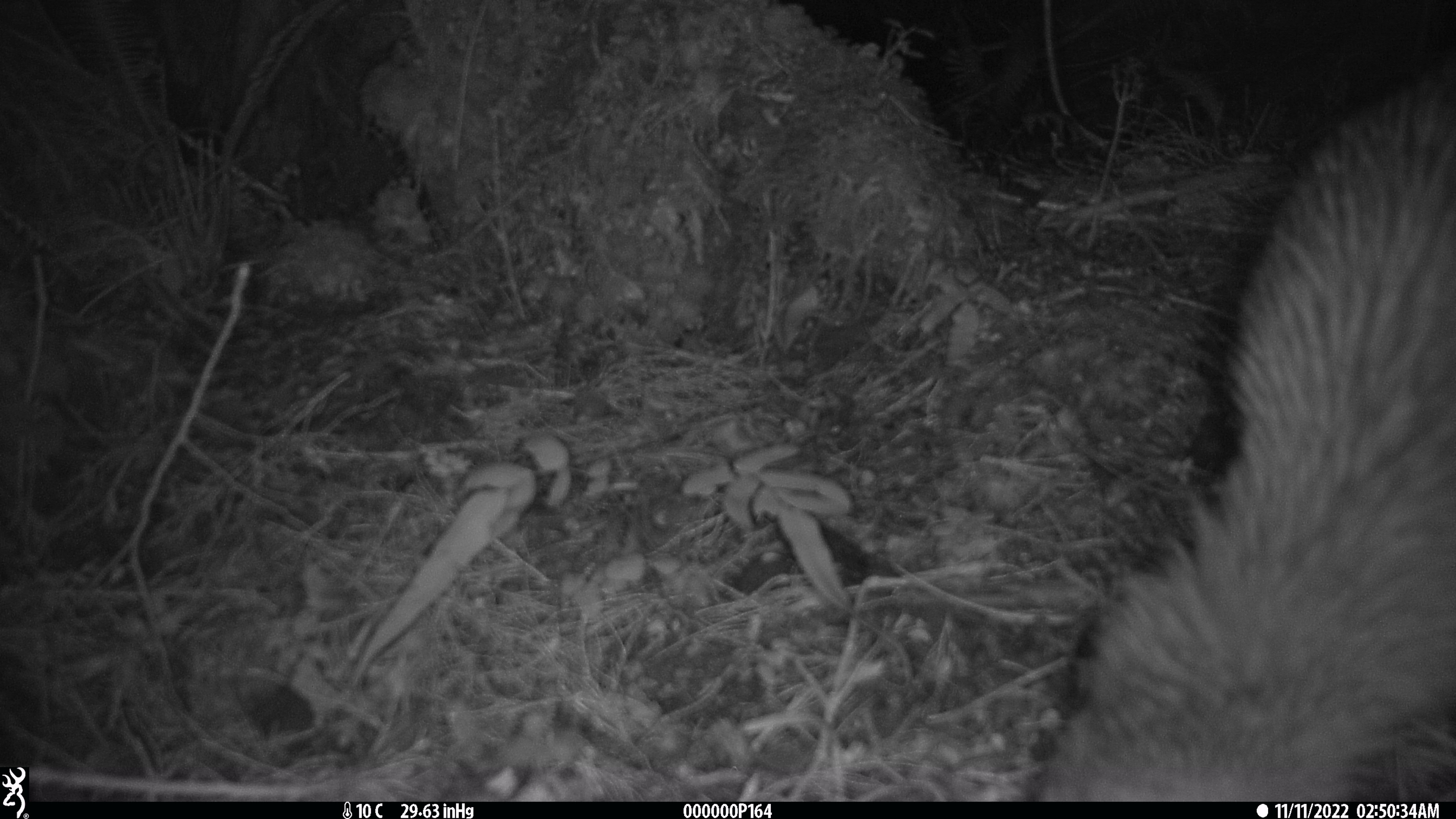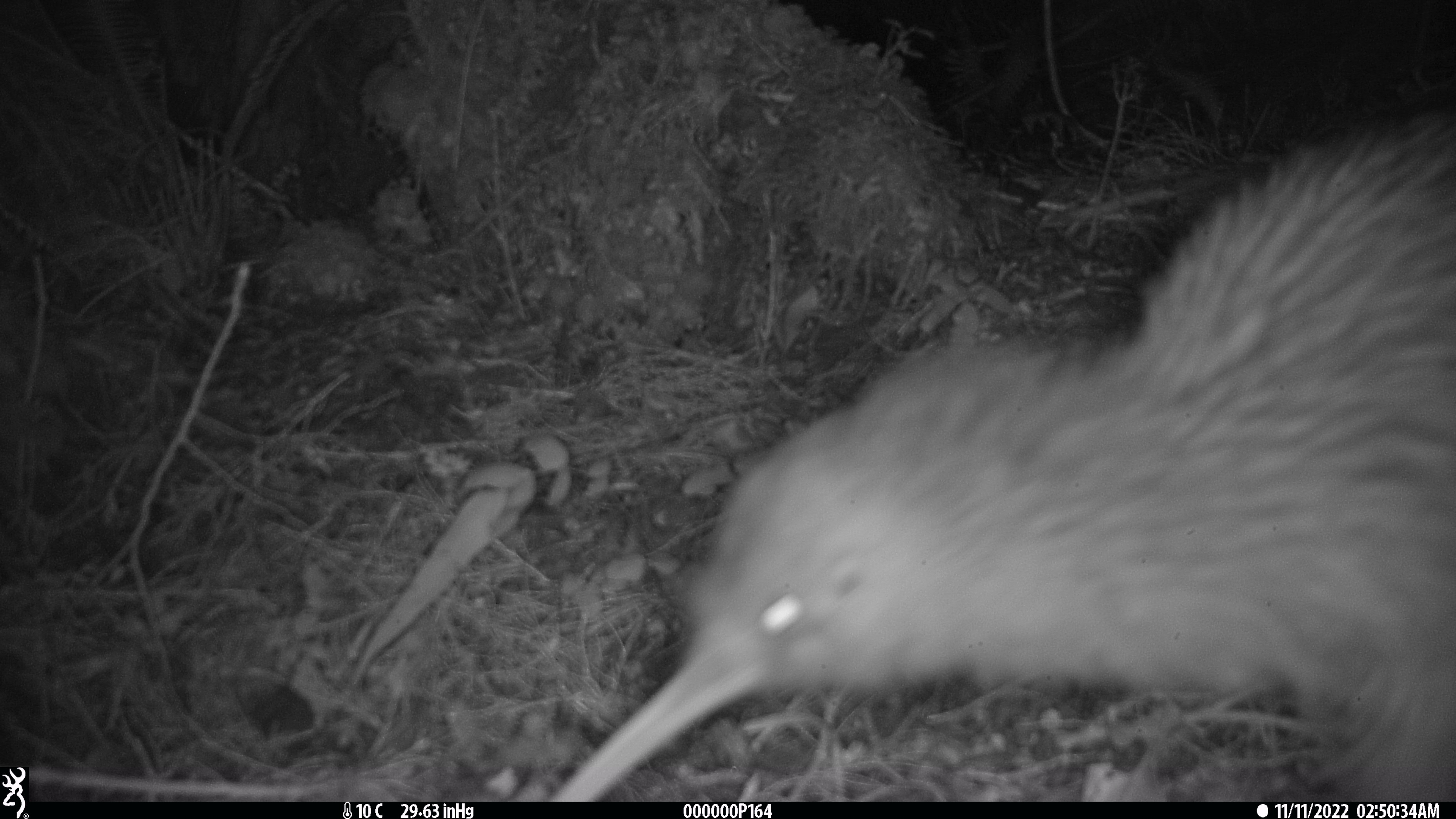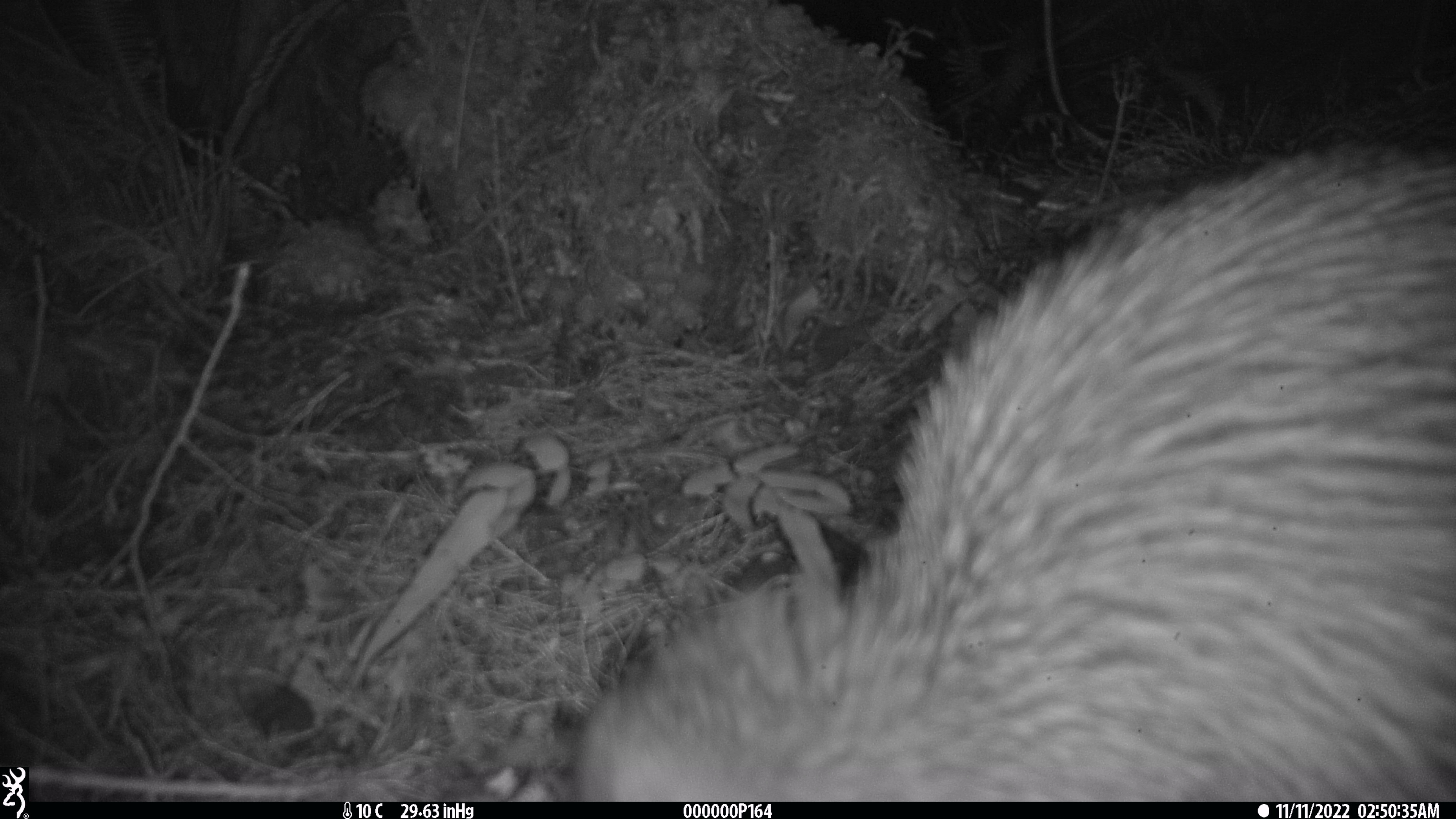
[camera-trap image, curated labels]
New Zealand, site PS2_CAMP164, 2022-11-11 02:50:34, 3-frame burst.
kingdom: Animalia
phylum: Chordata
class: Aves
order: Apterygiformes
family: Apterygidae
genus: Apteryx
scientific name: Apteryx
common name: kiwi